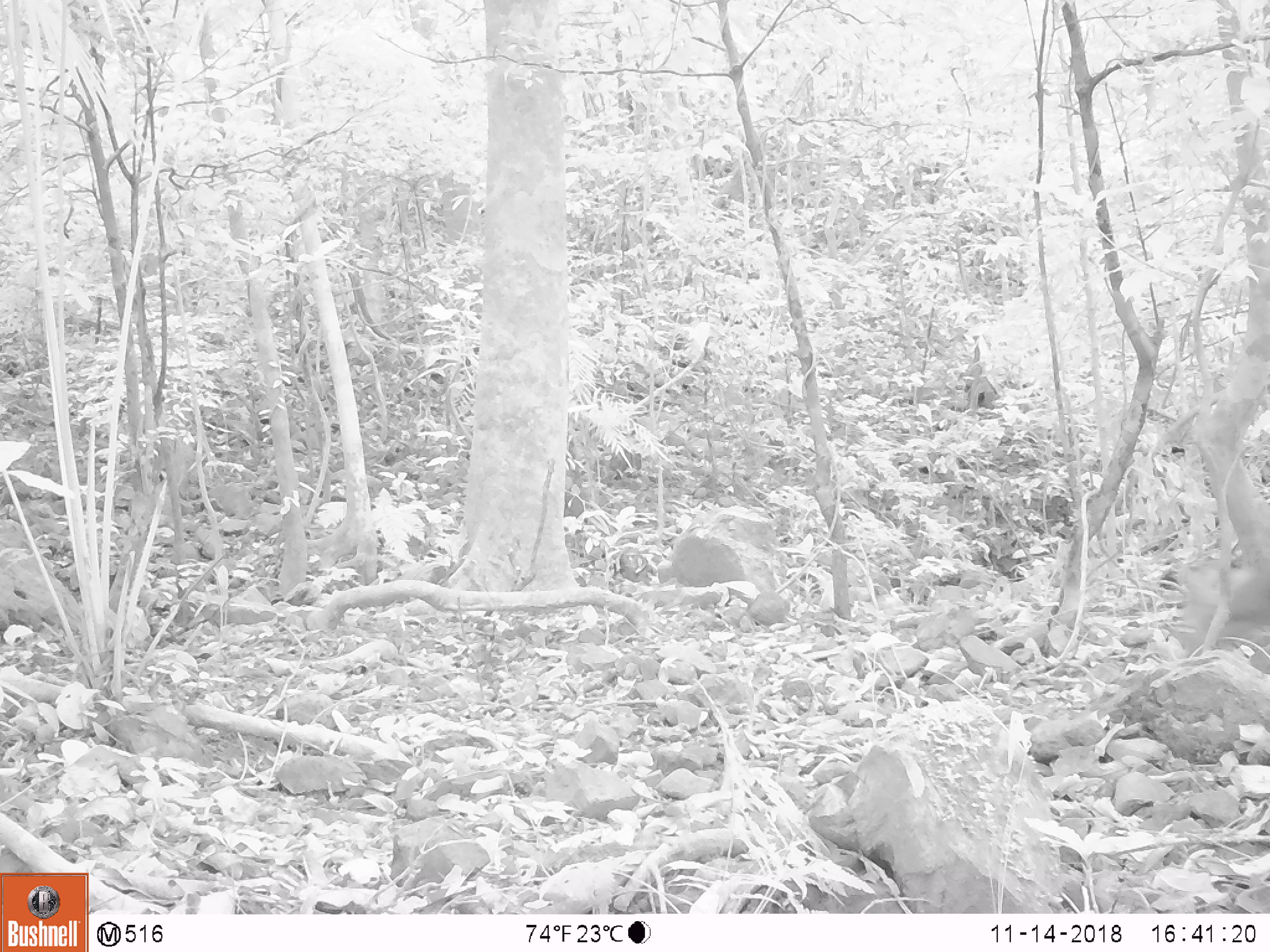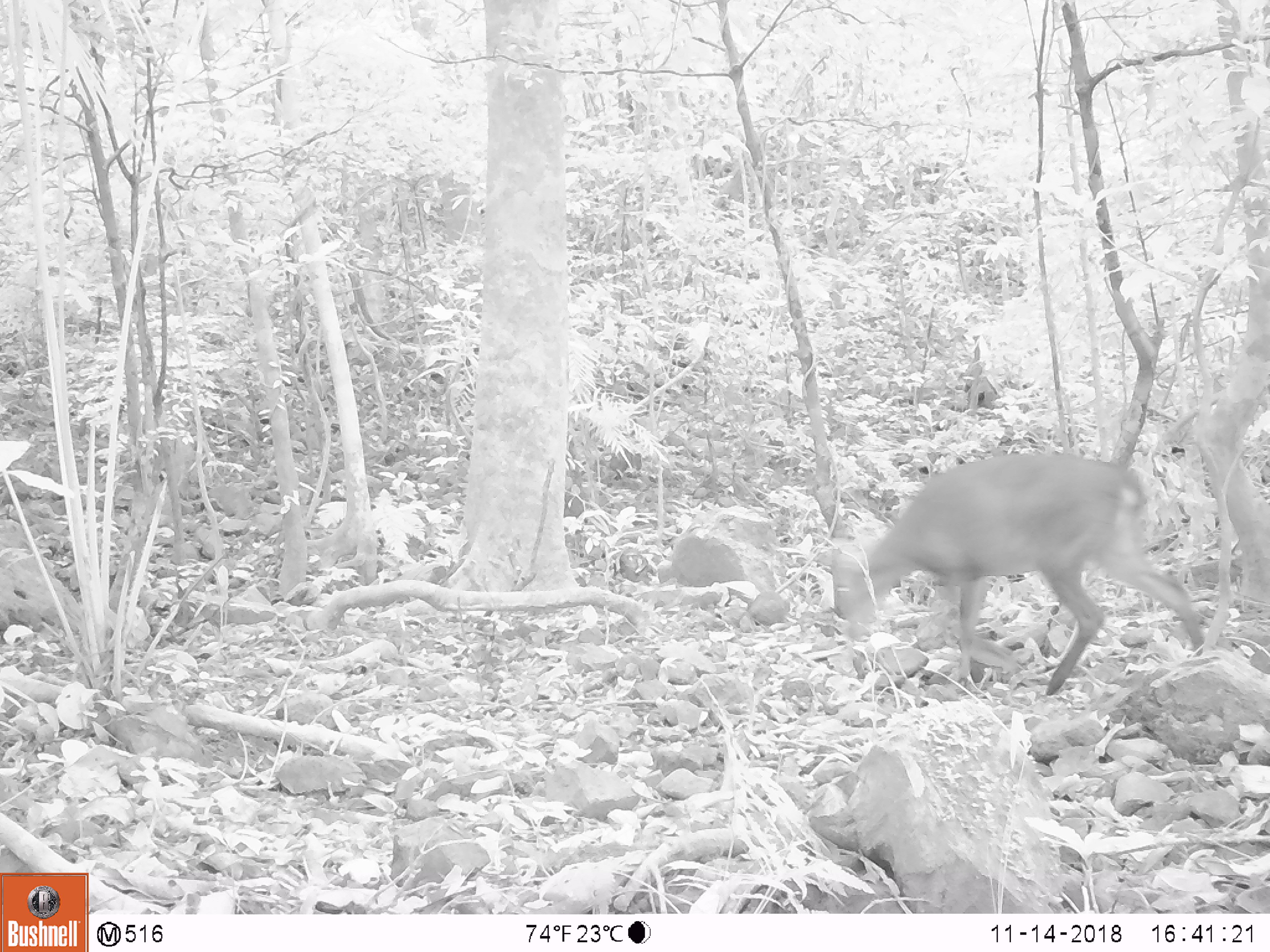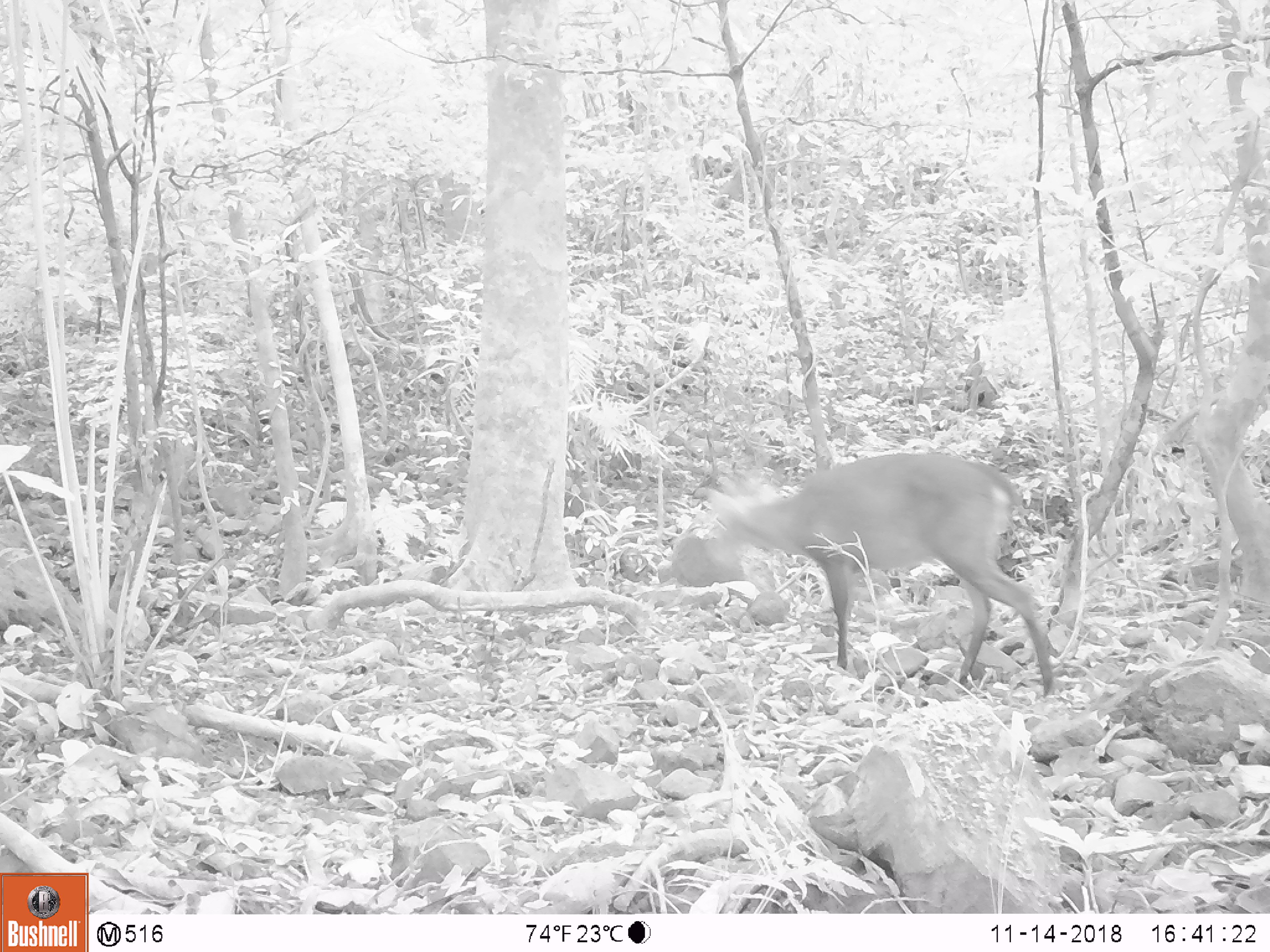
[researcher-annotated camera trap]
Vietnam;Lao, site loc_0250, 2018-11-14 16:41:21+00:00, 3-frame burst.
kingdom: Animalia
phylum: Chordata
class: Mammalia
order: Artiodactyla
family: Cervidae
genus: Muntiacus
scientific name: Muntiacus vuquangensis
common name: large-antlered muntjac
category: large antlered muntjac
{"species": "large antlered muntjac (large-antlered muntjac) (Muntiacus vuquangensis)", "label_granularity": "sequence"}